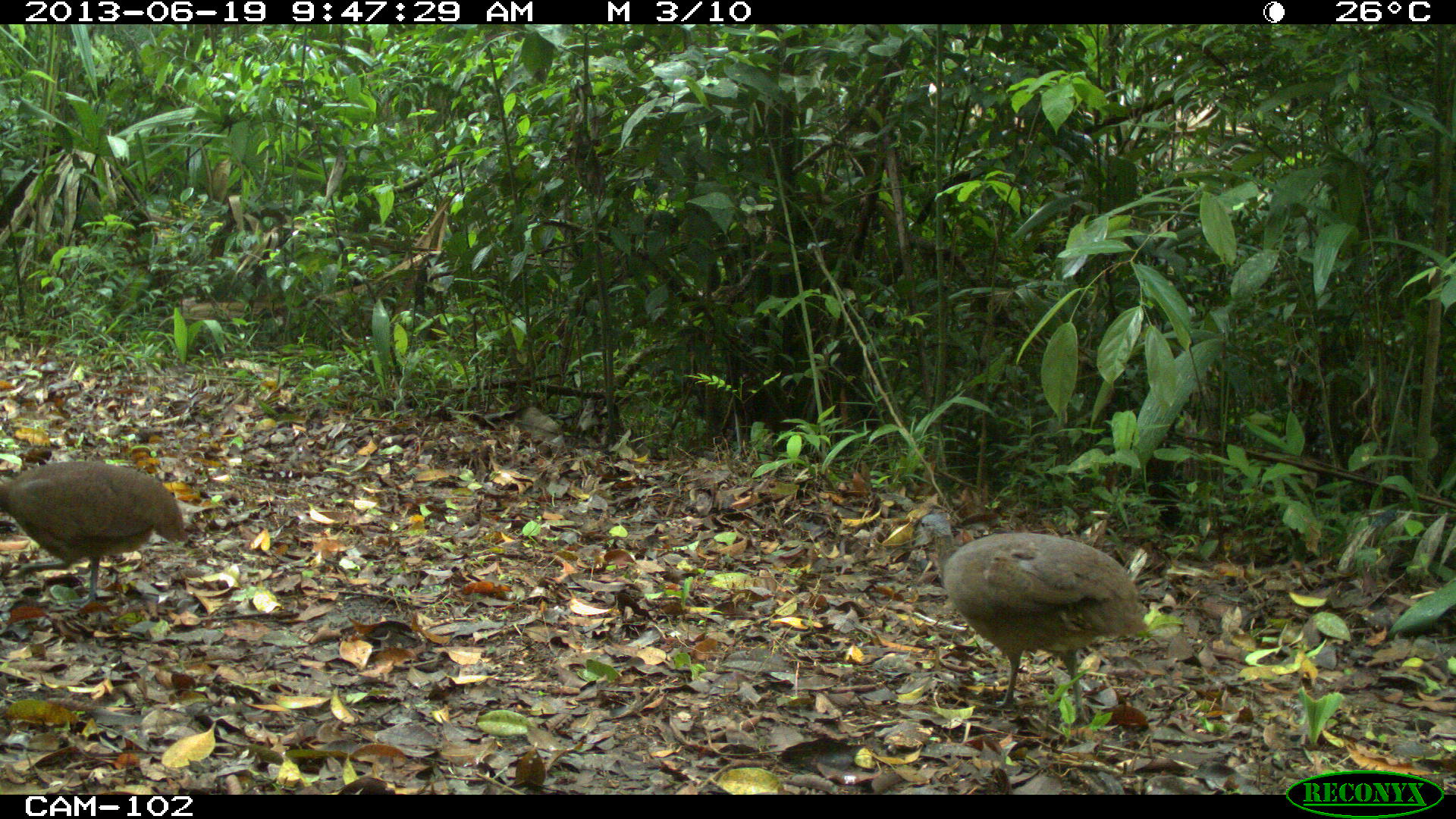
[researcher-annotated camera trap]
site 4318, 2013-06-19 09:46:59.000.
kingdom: Animalia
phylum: Chordata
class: Aves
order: Tinamiformes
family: Tinamidae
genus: Tinamus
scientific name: Tinamus major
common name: great tinamou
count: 2